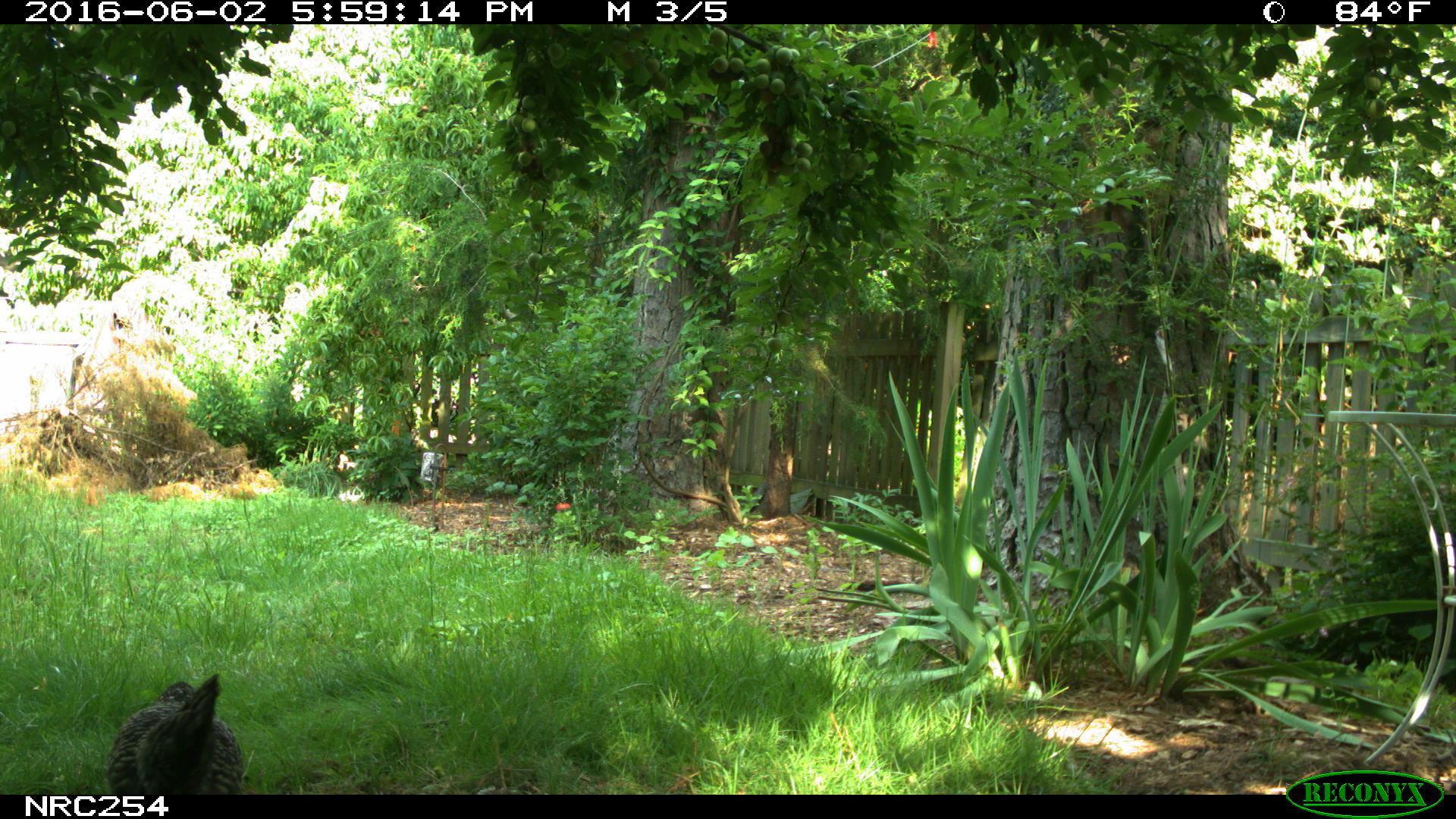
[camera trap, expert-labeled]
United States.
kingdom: Animalia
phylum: Chordata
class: Aves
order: Galliformes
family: Phasianidae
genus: Gallus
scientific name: Gallus gallus domesticus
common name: domestic chicken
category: Chicken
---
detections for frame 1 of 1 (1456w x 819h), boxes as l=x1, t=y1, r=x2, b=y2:
Chicken: l=111, t=667, r=254, b=800